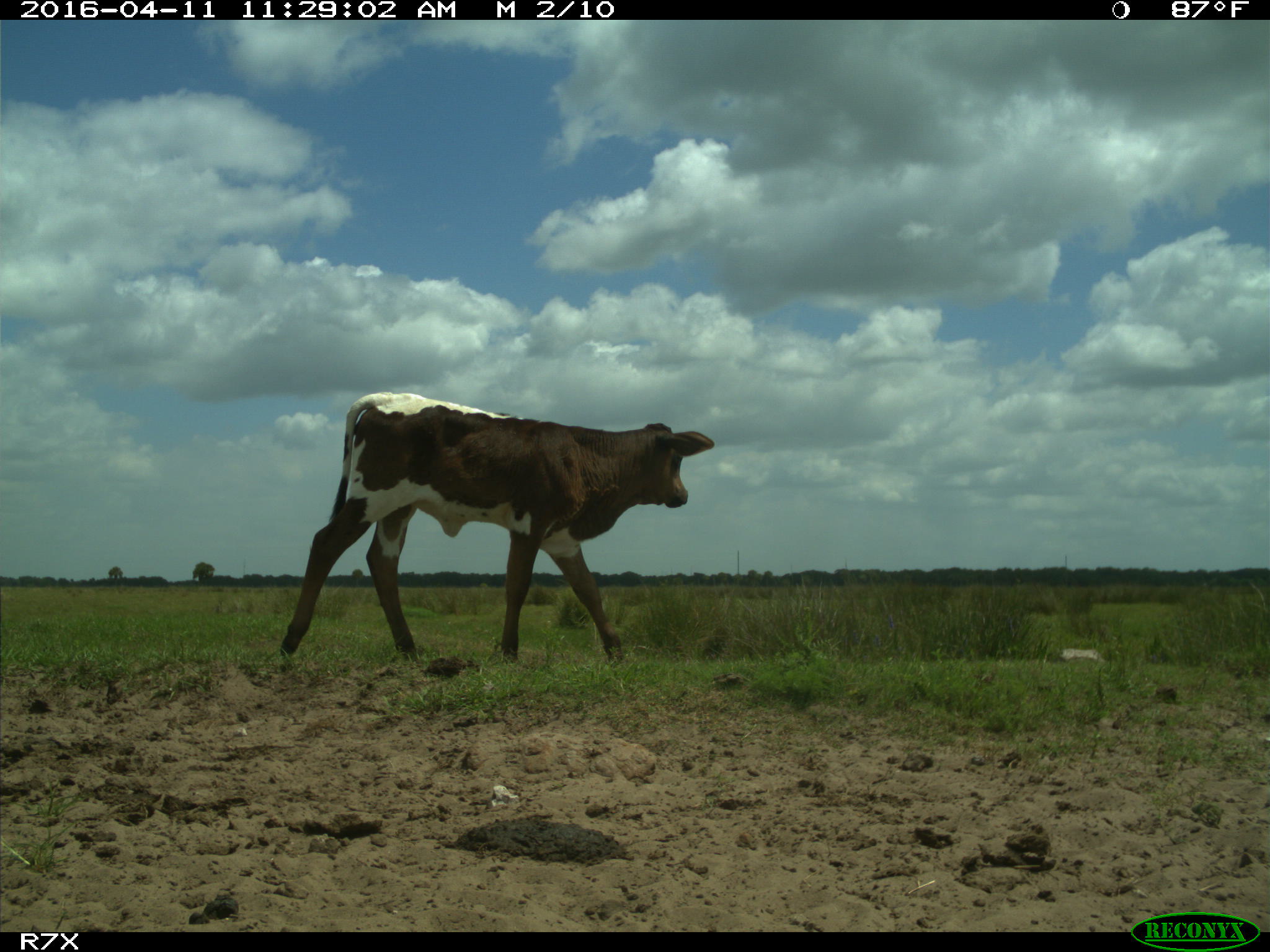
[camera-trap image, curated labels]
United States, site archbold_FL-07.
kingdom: Animalia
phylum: Chordata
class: Mammalia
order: Artiodactyla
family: Bovidae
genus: Bos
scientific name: Bos taurus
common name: domestic cow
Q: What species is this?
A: Bos taurus (domestic cow).